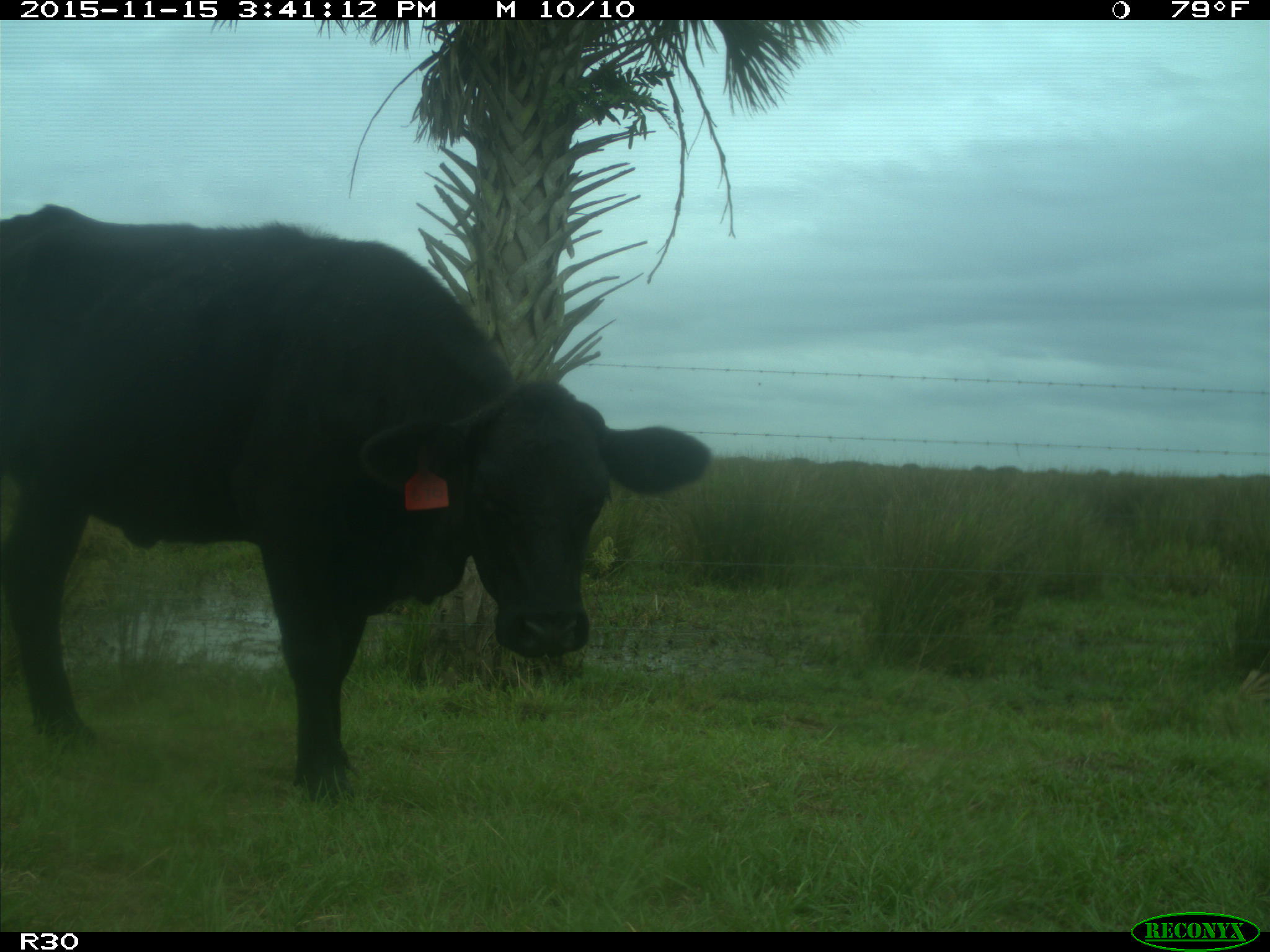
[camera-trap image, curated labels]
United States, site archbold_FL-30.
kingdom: Animalia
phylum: Chordata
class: Mammalia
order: Artiodactyla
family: Bovidae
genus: Bos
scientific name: Bos taurus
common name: domestic cow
Bos taurus (domestic cow).